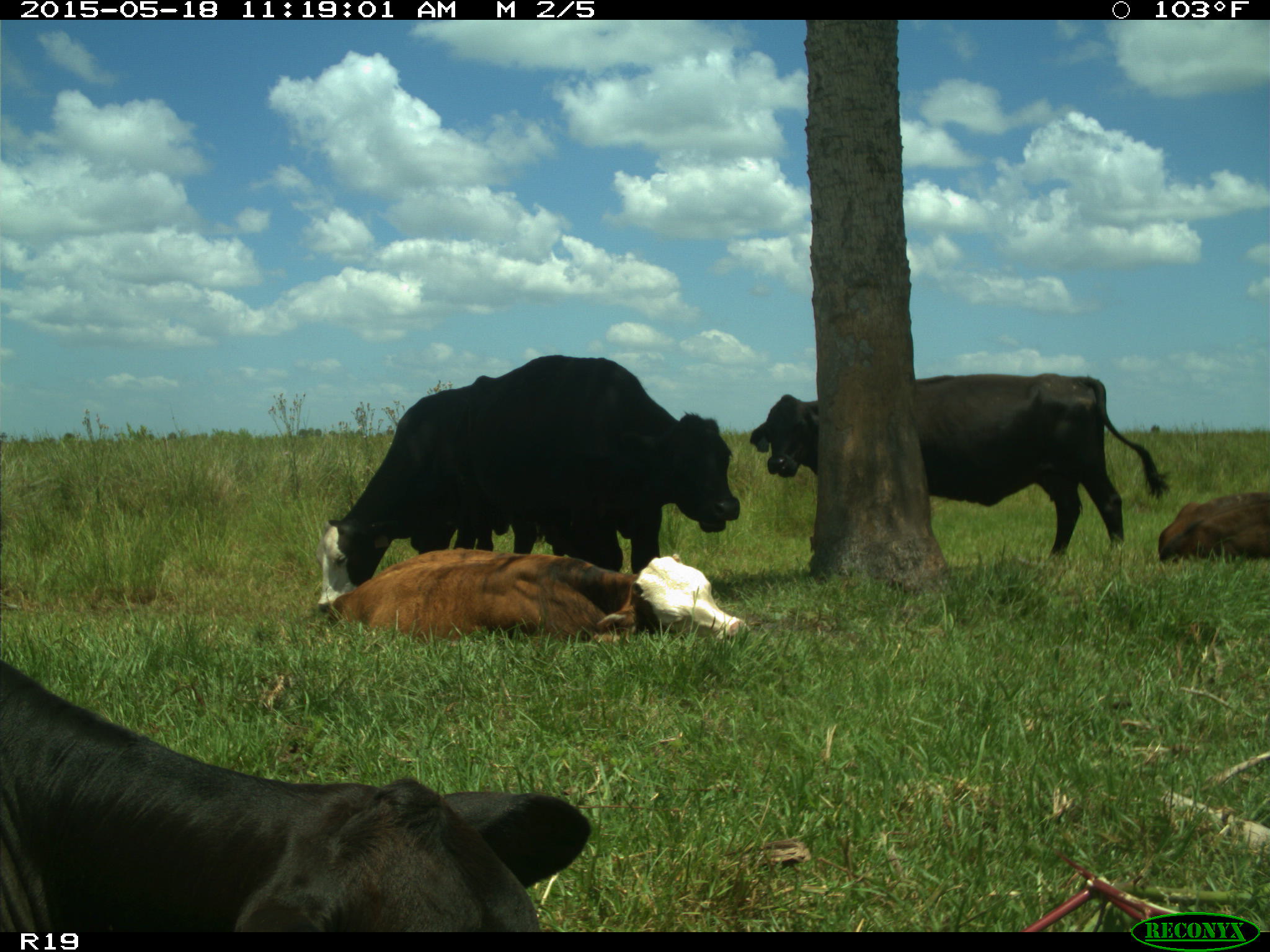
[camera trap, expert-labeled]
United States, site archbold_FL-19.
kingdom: Animalia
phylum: Chordata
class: Mammalia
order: Artiodactyla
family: Bovidae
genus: Bos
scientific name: Bos taurus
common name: domestic cow